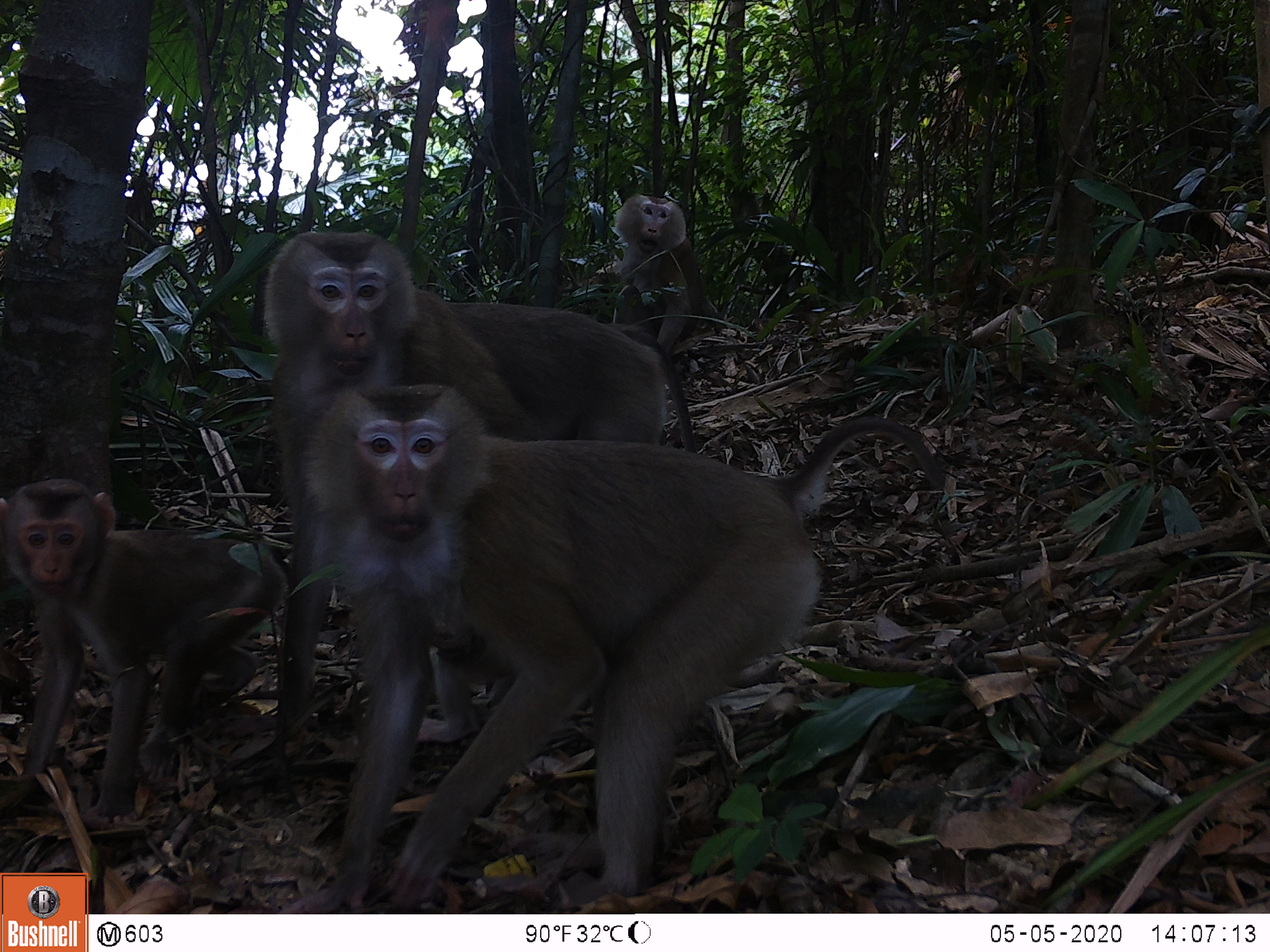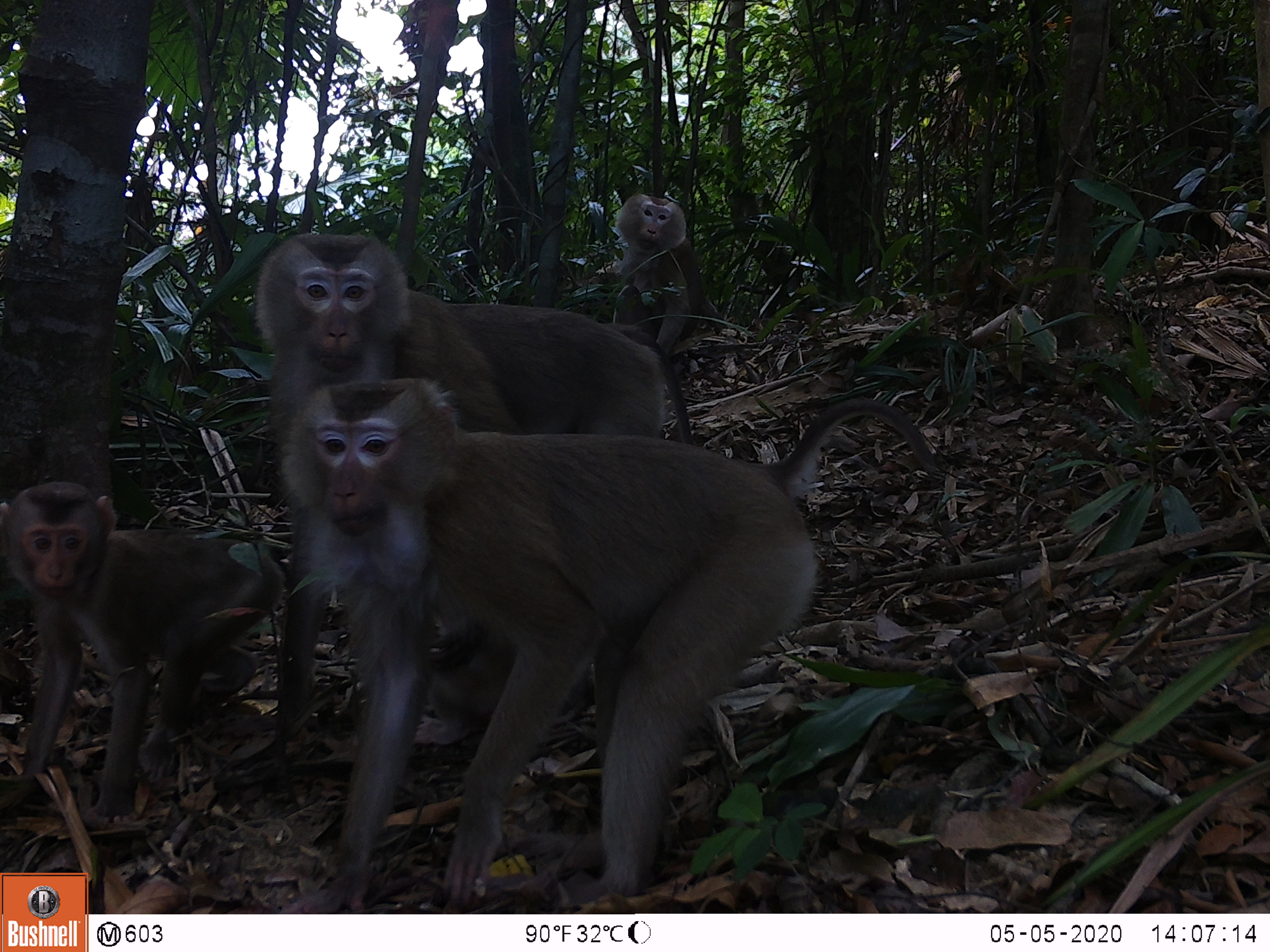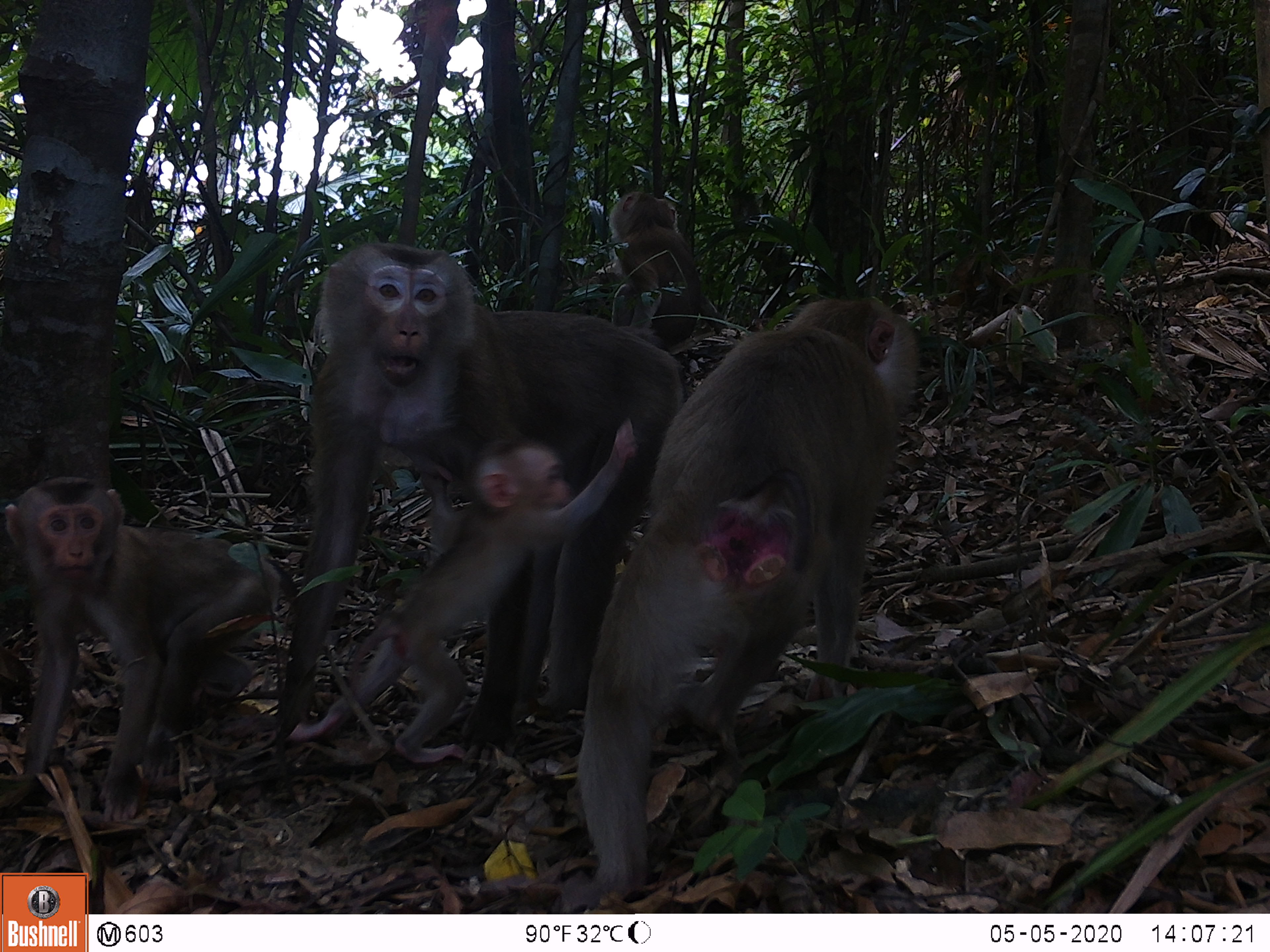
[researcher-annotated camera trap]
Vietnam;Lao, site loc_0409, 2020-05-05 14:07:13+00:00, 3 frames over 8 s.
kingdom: Animalia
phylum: Chordata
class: Mammalia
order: Primates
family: Cercopithecidae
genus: Macaca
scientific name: Macaca nemestrina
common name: pig-tailed macaque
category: pig tailed macaque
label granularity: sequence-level